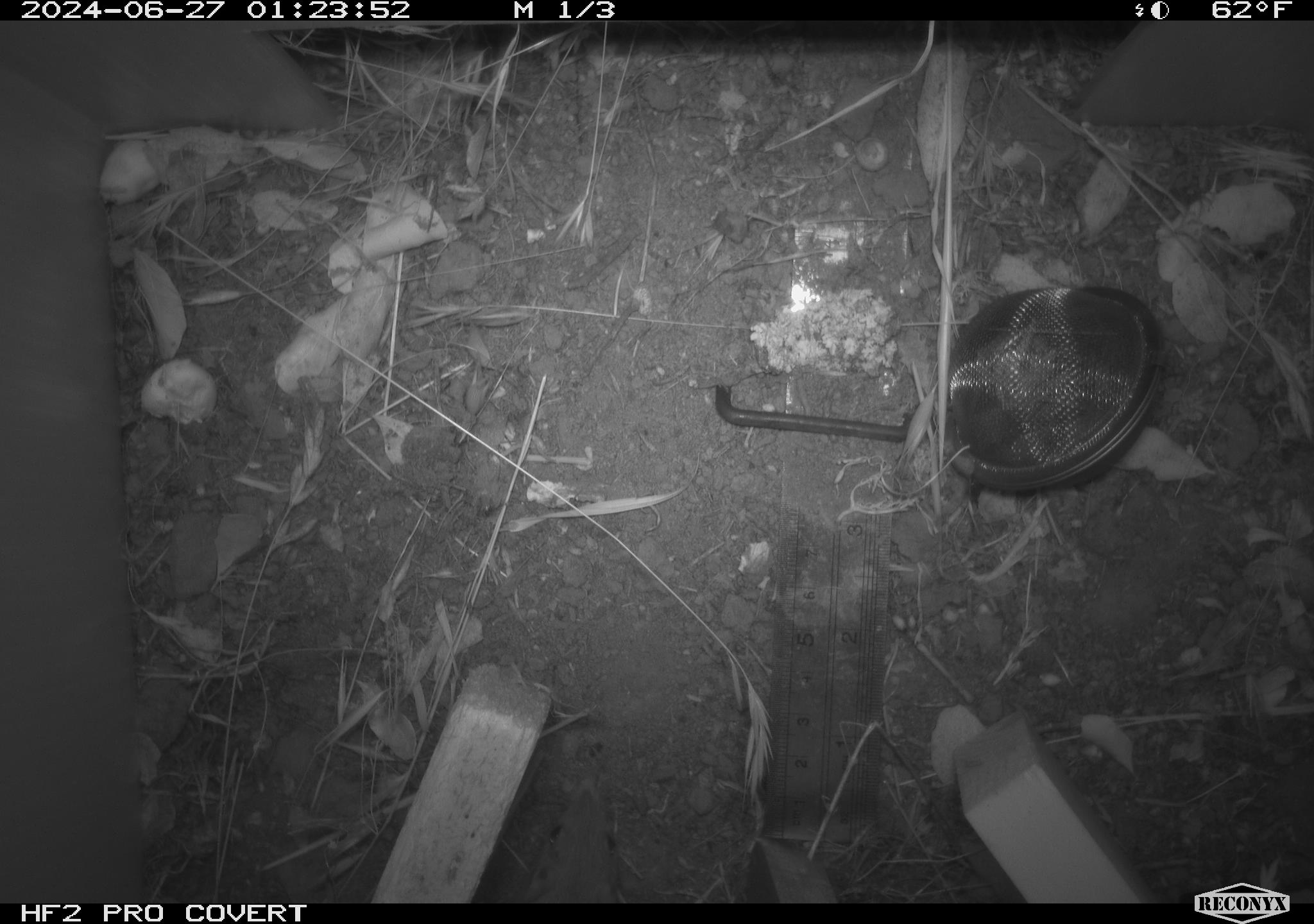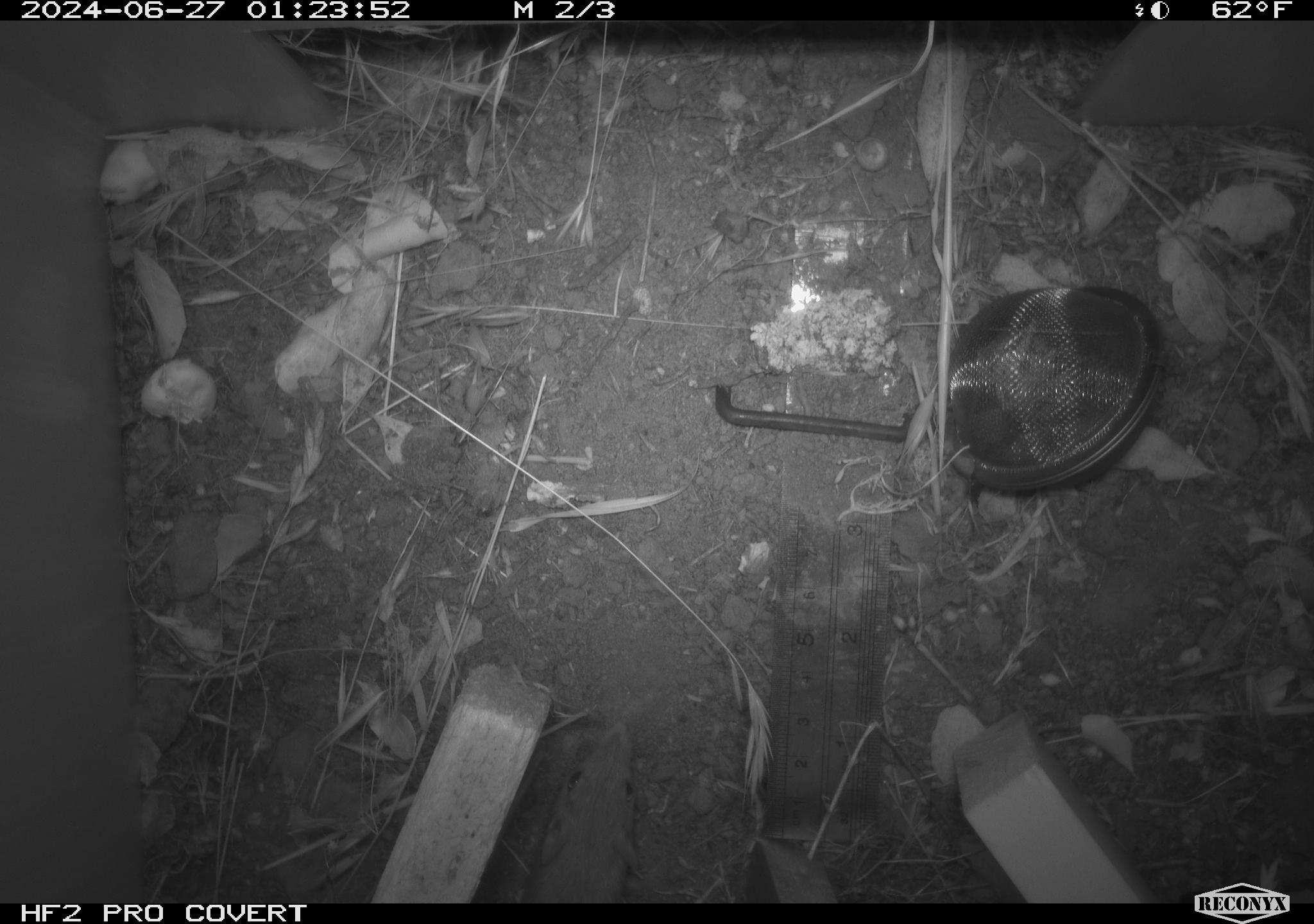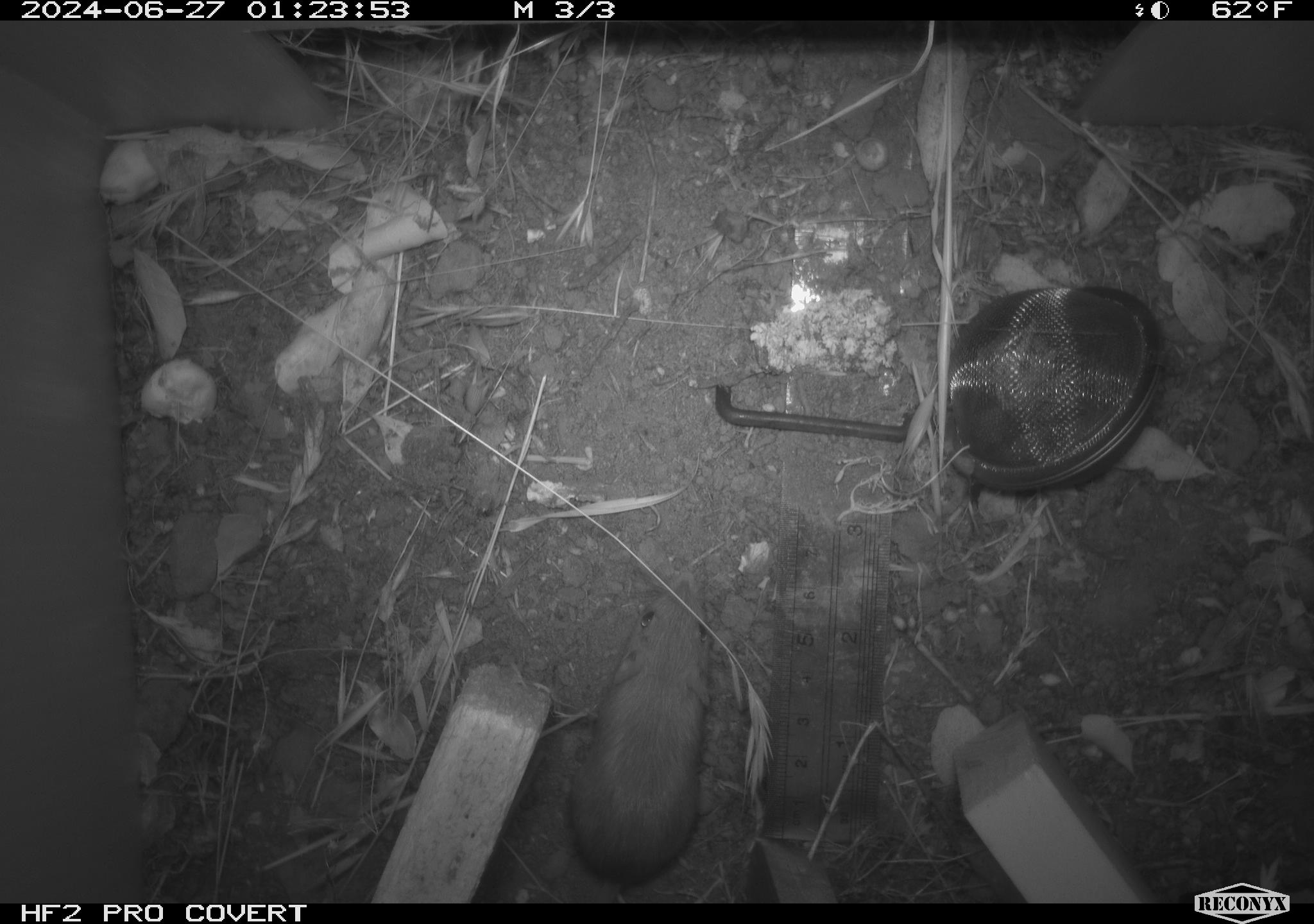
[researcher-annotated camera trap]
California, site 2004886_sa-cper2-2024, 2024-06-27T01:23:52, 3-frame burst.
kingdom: Animalia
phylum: Chordata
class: Mammalia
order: Rodentia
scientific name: Rodentia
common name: rodent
Rodent (Rodentia).